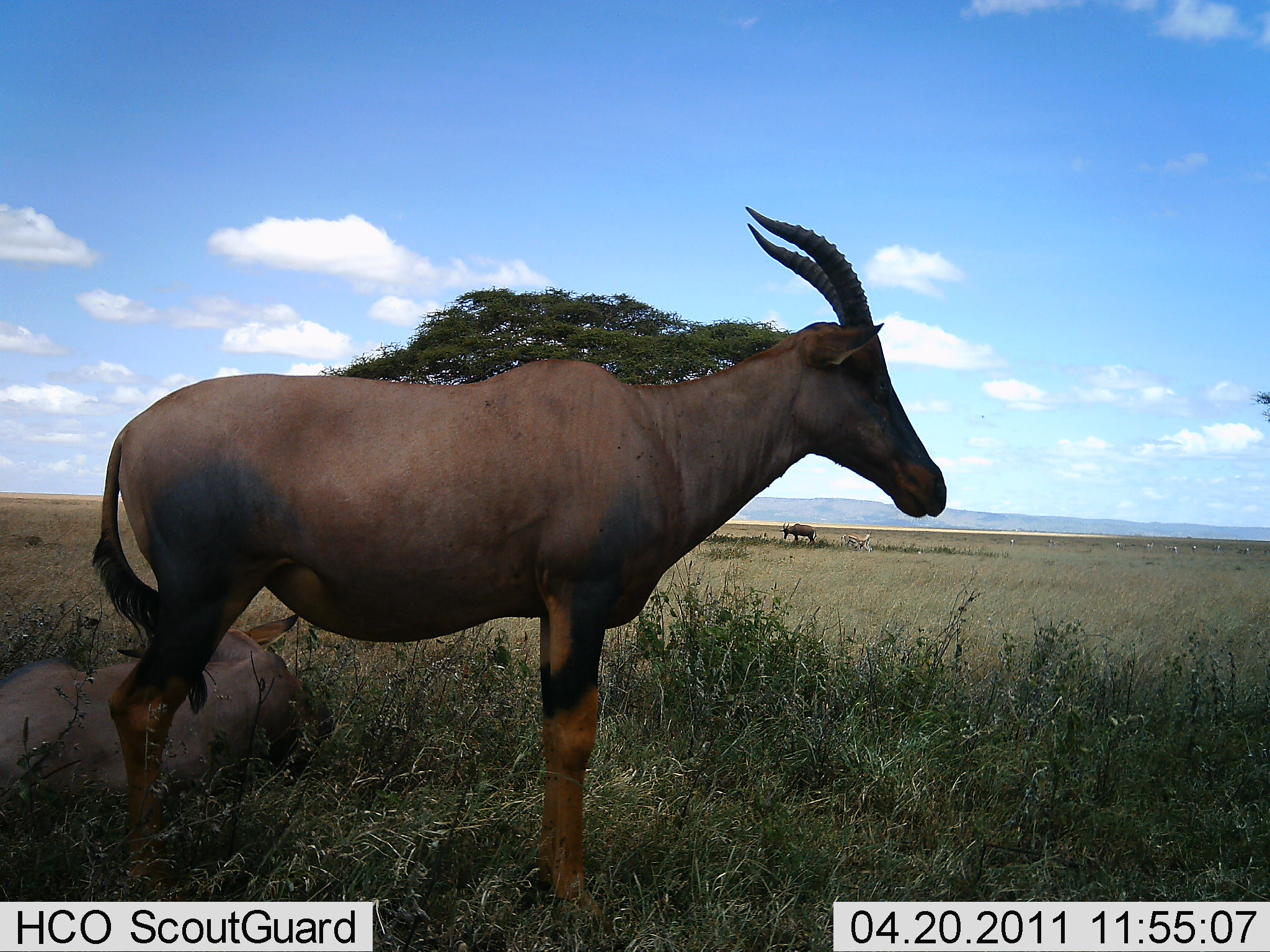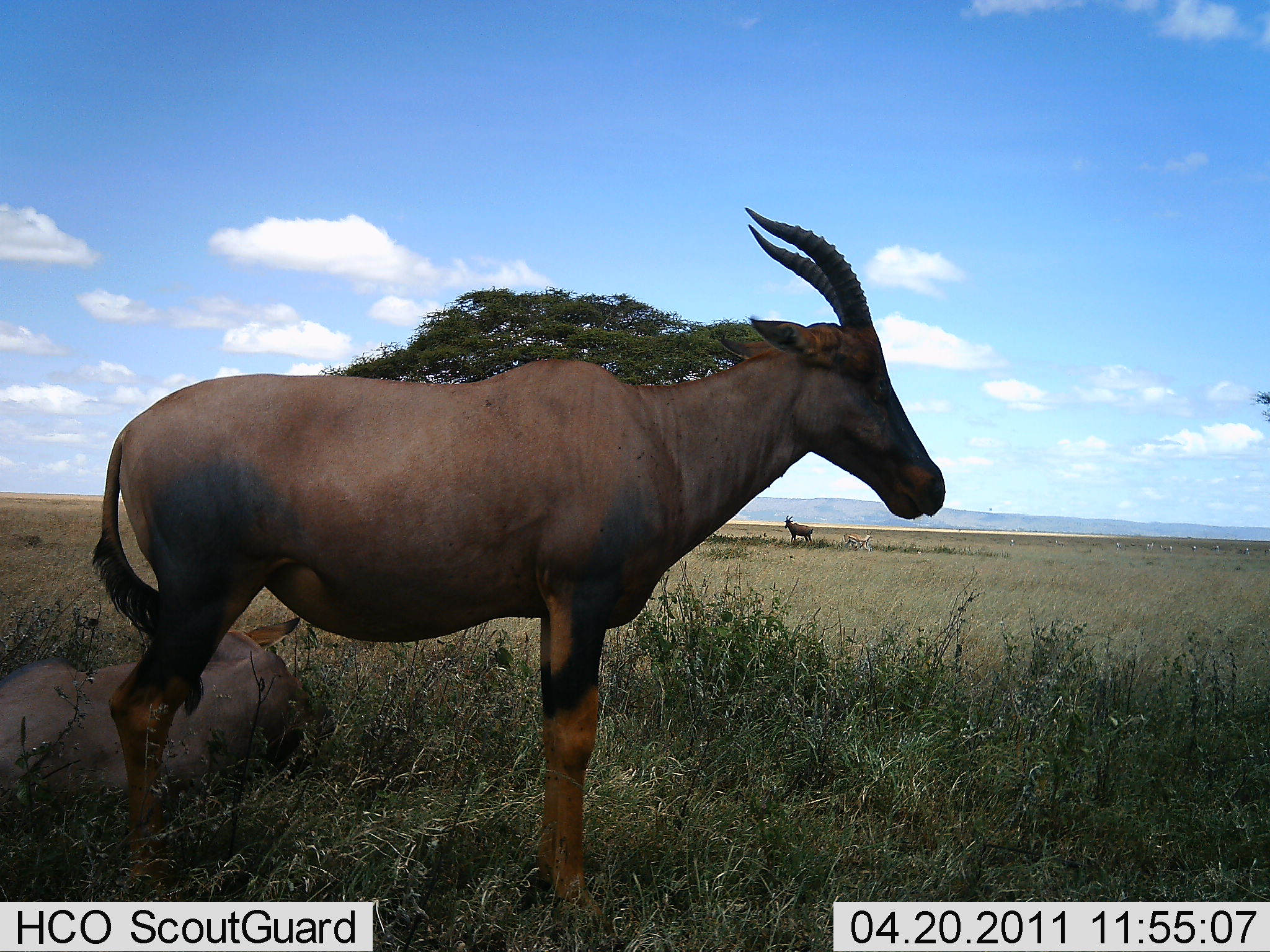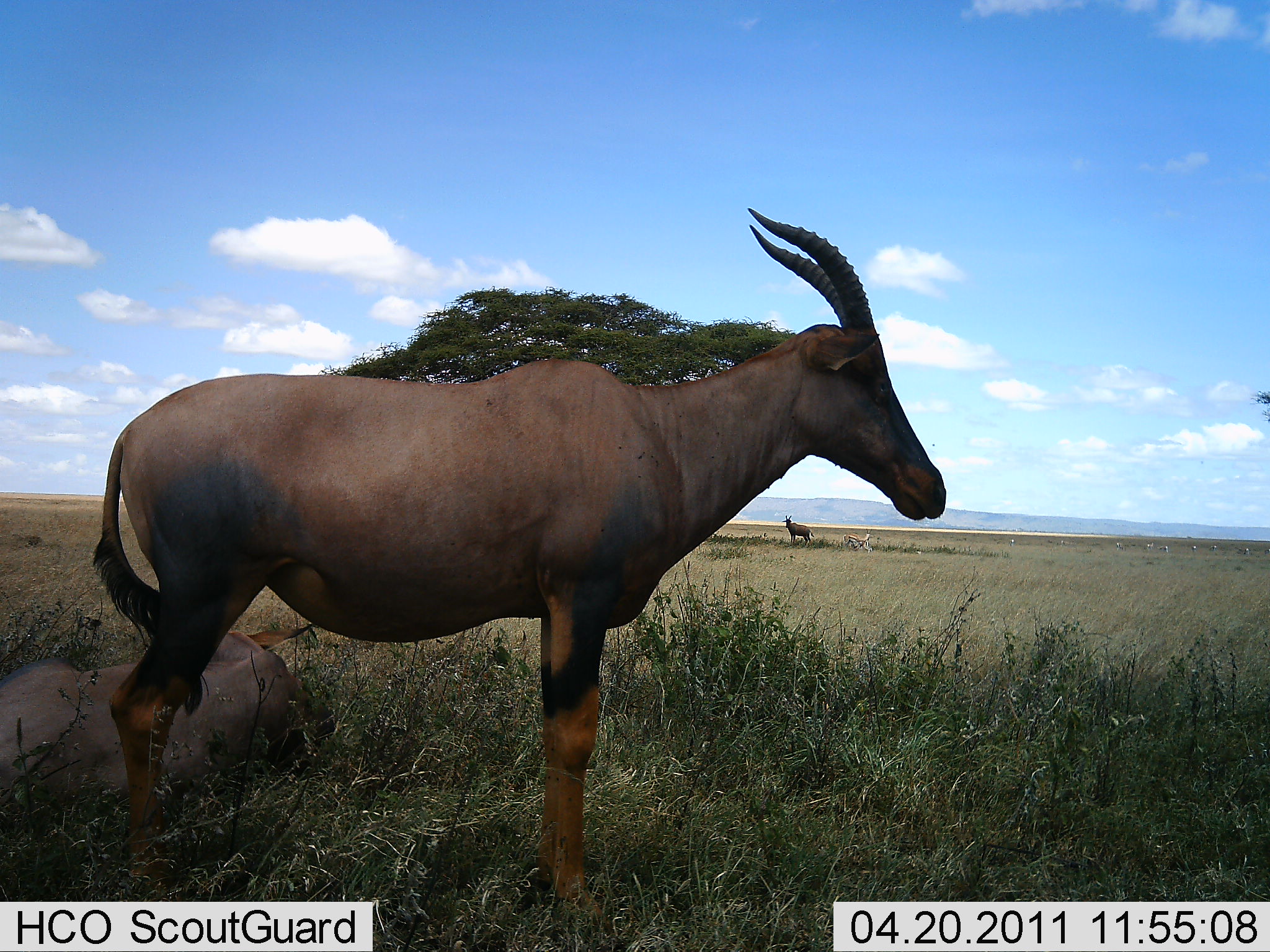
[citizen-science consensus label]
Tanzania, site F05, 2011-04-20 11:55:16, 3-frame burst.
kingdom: Animalia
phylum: Chordata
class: Mammalia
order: Artiodactyla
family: Bovidae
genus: Damaliscus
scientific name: Damaliscus lunatus jimela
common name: topi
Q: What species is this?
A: Topi (Damaliscus lunatus jimela).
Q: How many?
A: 3.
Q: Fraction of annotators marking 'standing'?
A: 100%.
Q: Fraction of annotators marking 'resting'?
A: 90%.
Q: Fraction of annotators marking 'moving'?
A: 0%.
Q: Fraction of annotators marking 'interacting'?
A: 0%.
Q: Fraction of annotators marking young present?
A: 10%.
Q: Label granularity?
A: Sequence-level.